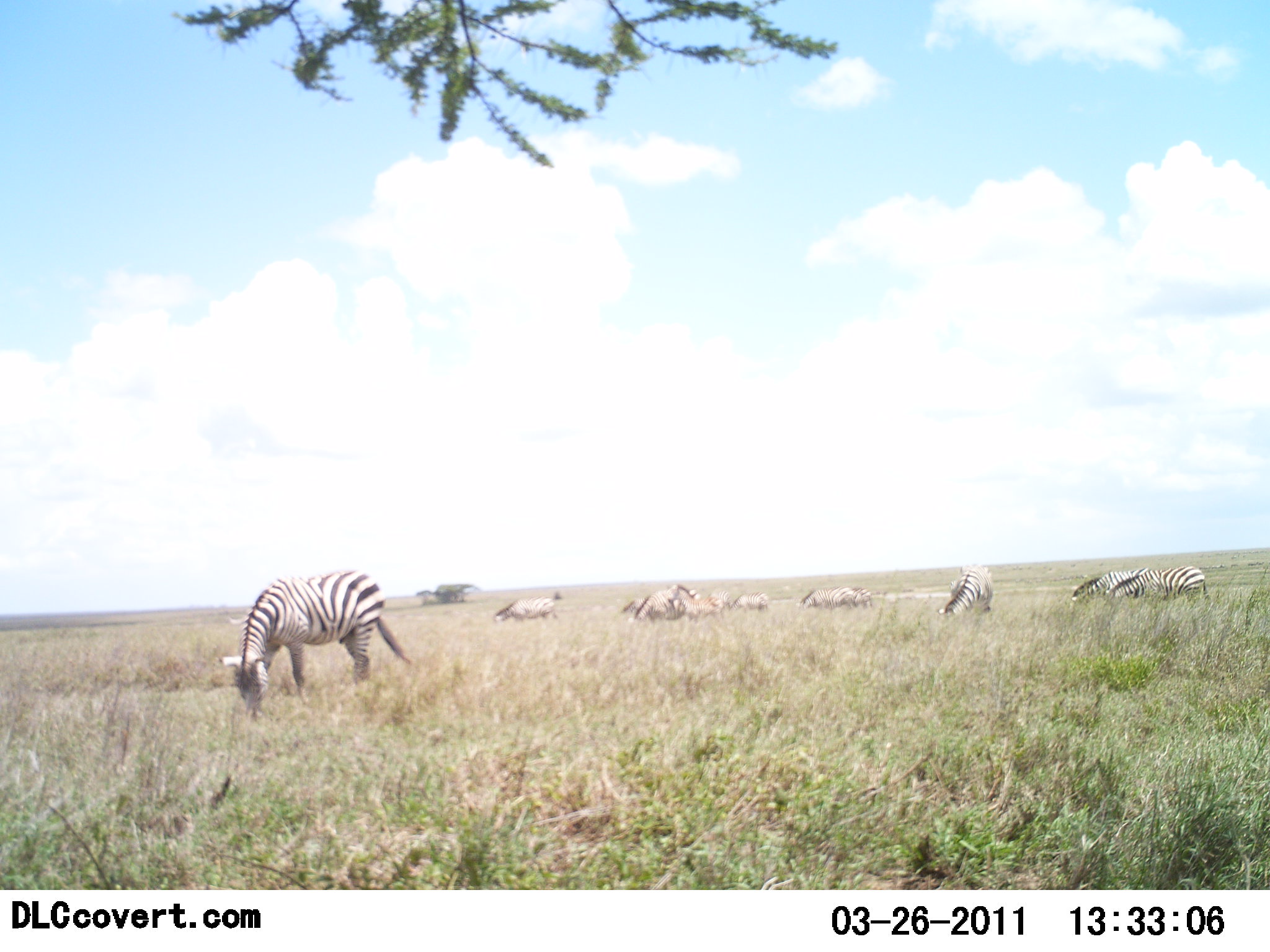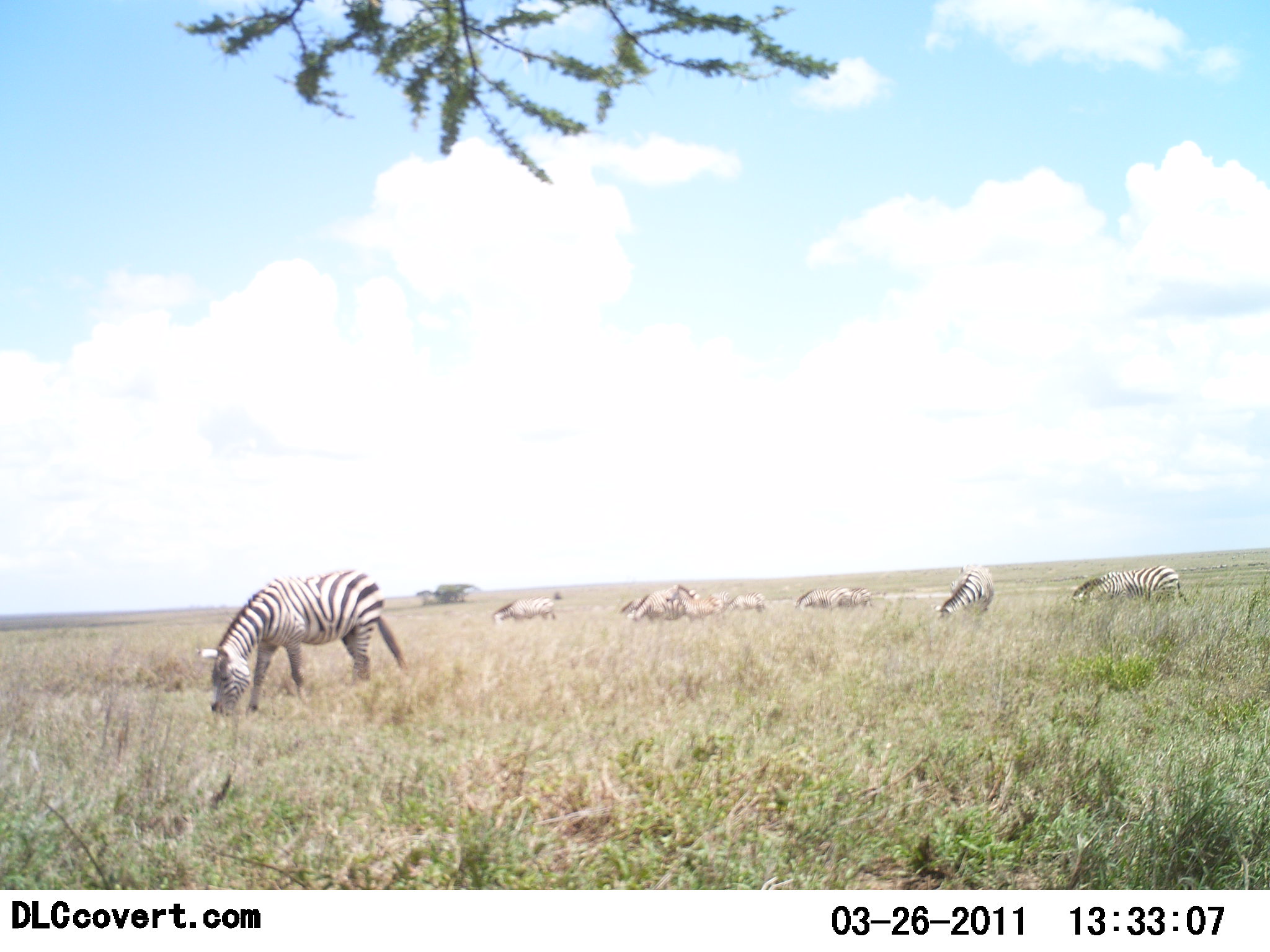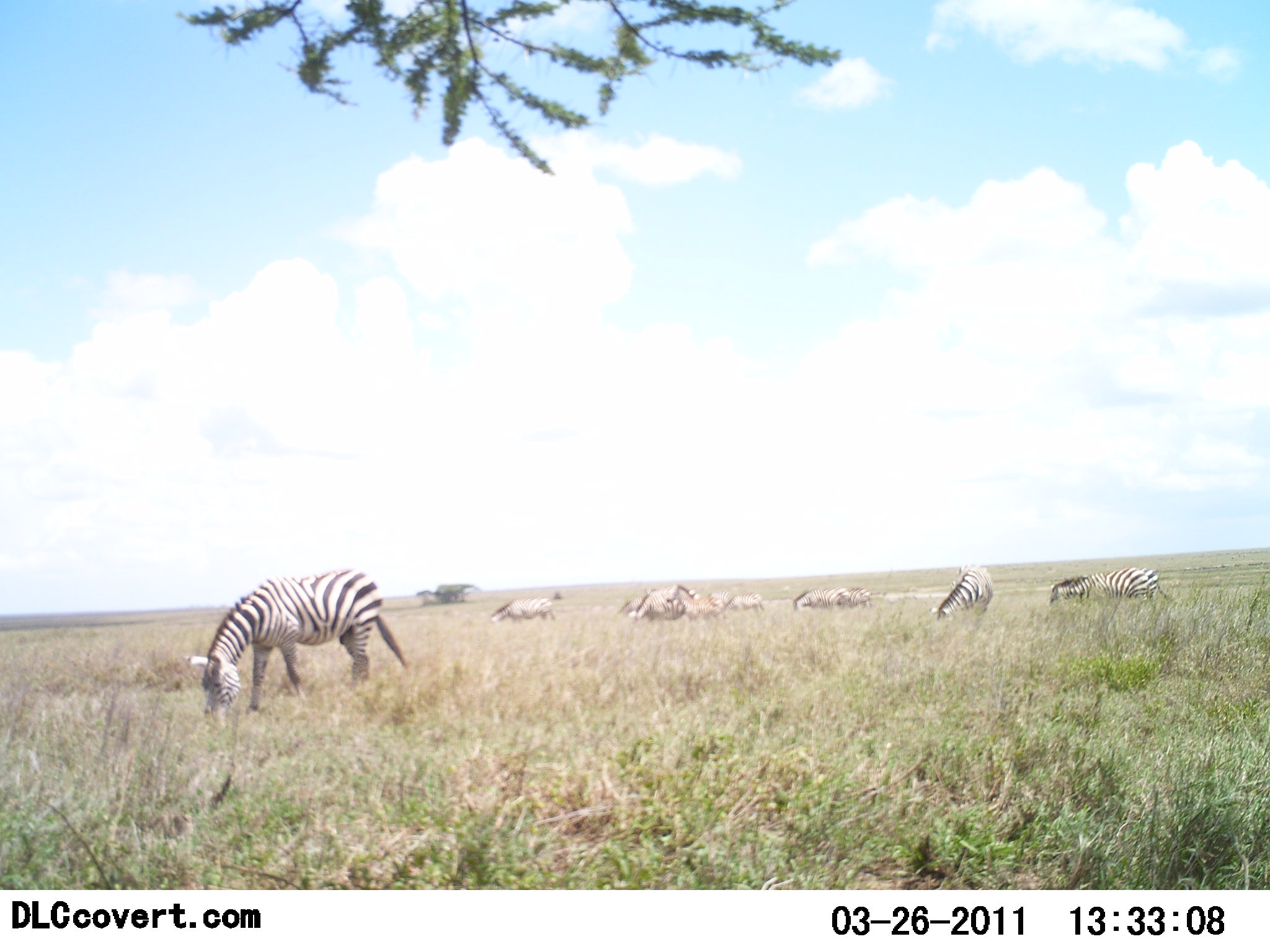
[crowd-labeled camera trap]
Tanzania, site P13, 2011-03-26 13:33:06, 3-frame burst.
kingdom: Animalia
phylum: Chordata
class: Mammalia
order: Perissodactyla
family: Equidae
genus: Equus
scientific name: Equus quagga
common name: plains zebra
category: zebra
Zebra (plains zebra) (Equus quagga), count 9. Behavior (volunteer vote fractions): standing 20%, resting 0%, moving 20%, interacting 0%. Young present (vote fraction): 0%. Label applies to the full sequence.